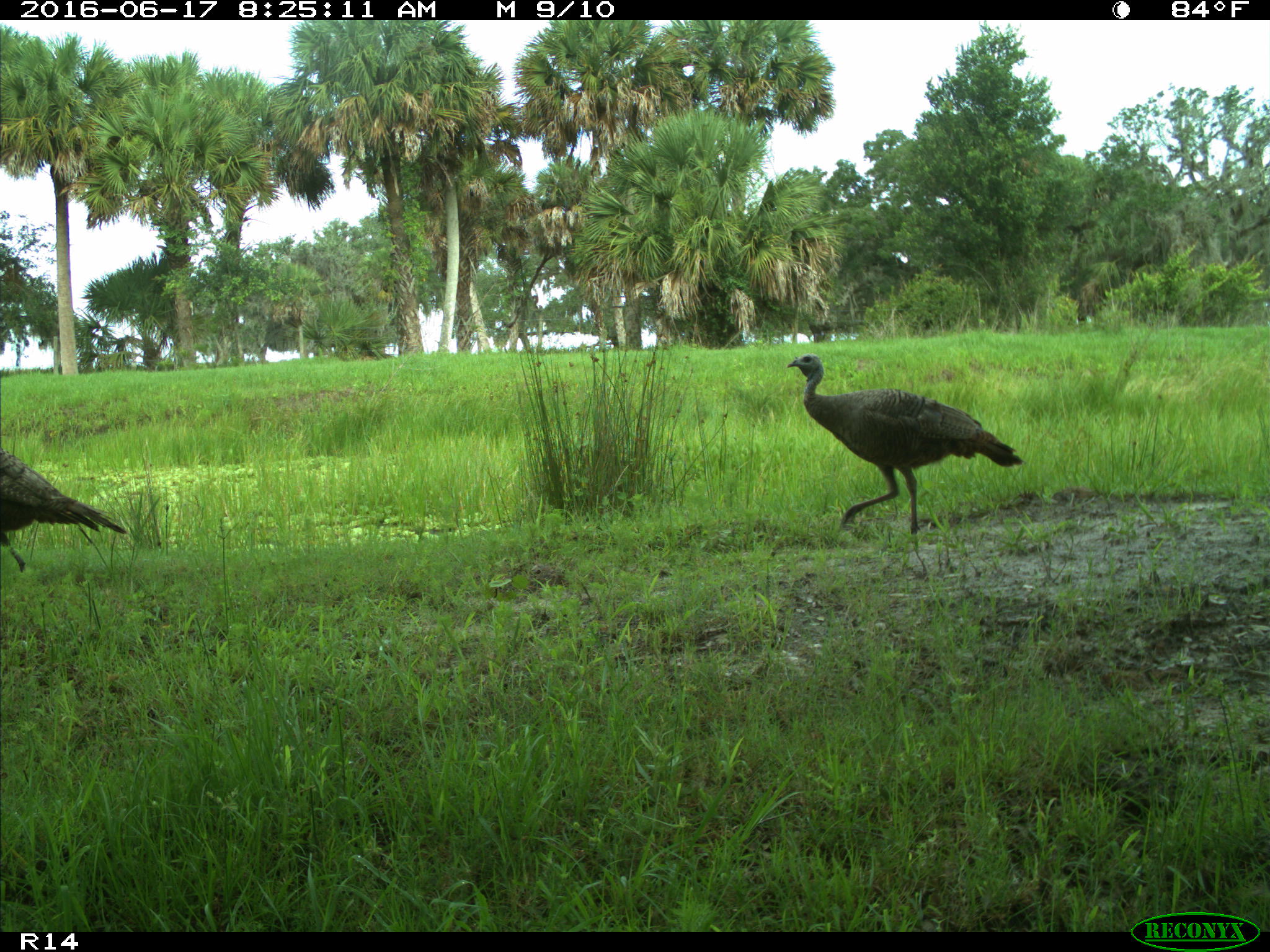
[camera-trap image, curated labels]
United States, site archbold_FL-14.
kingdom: Animalia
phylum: Chordata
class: Aves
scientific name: Aves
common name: birds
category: unidentified bird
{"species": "unidentified bird (birds) (Aves)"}